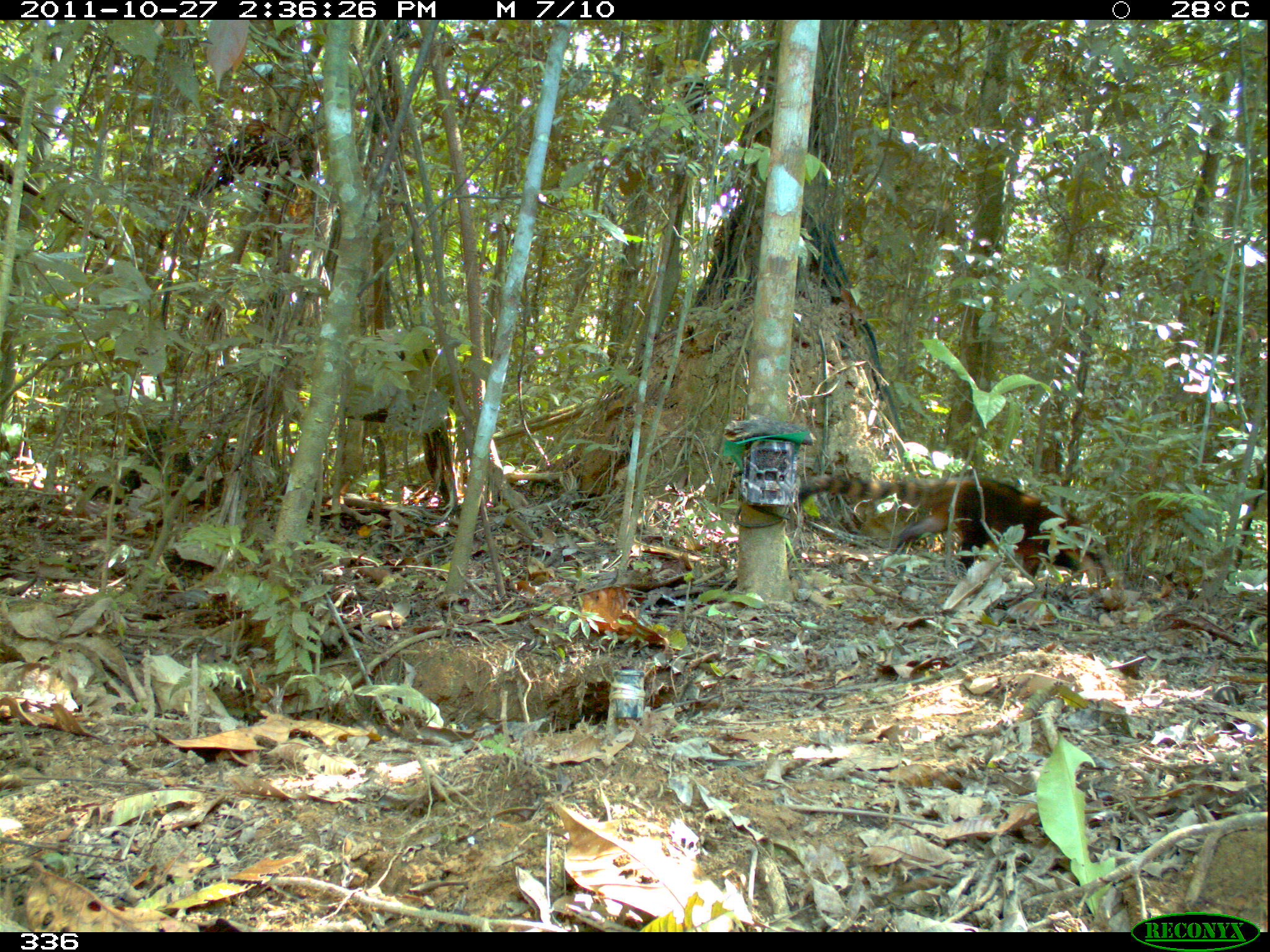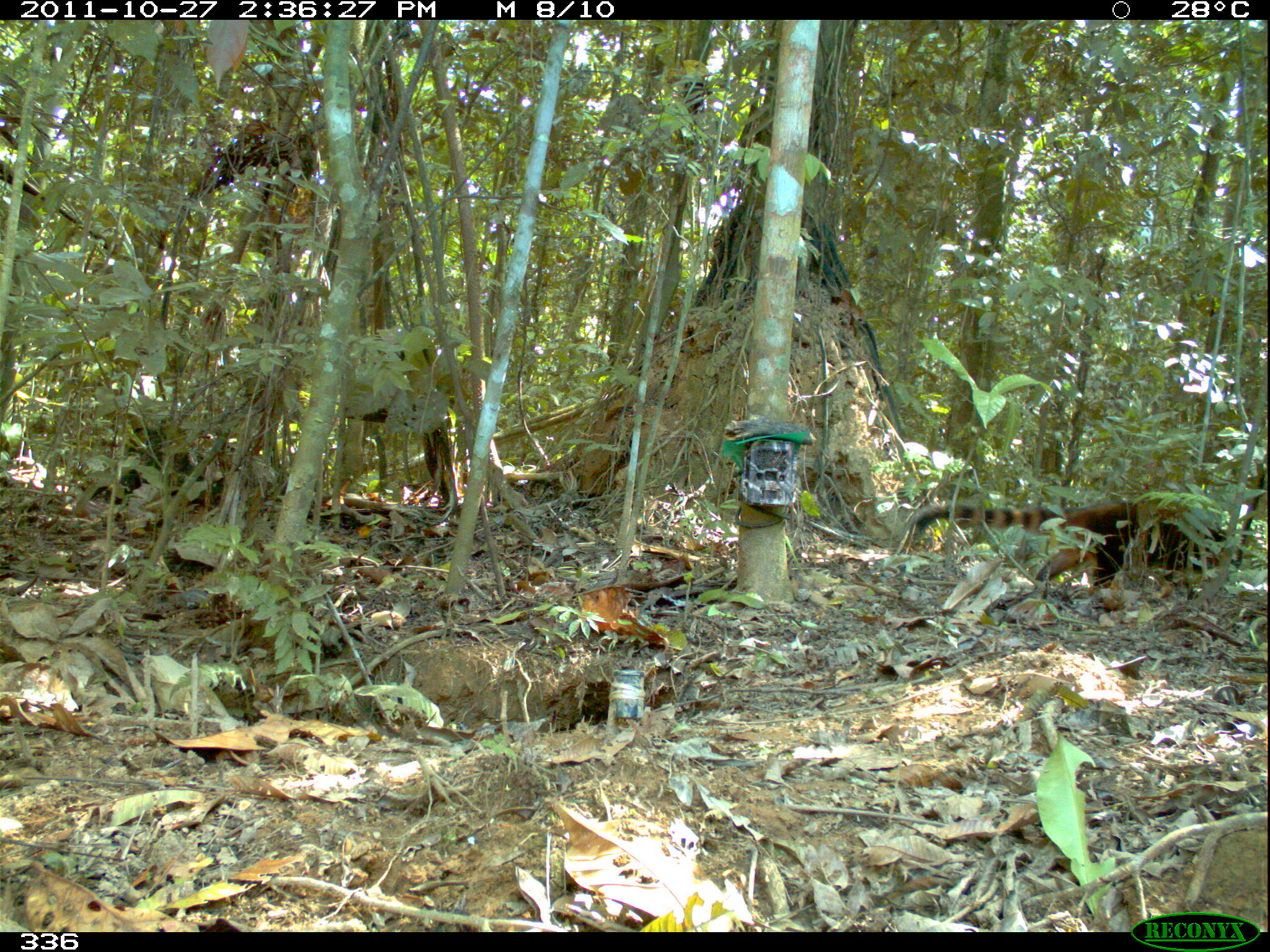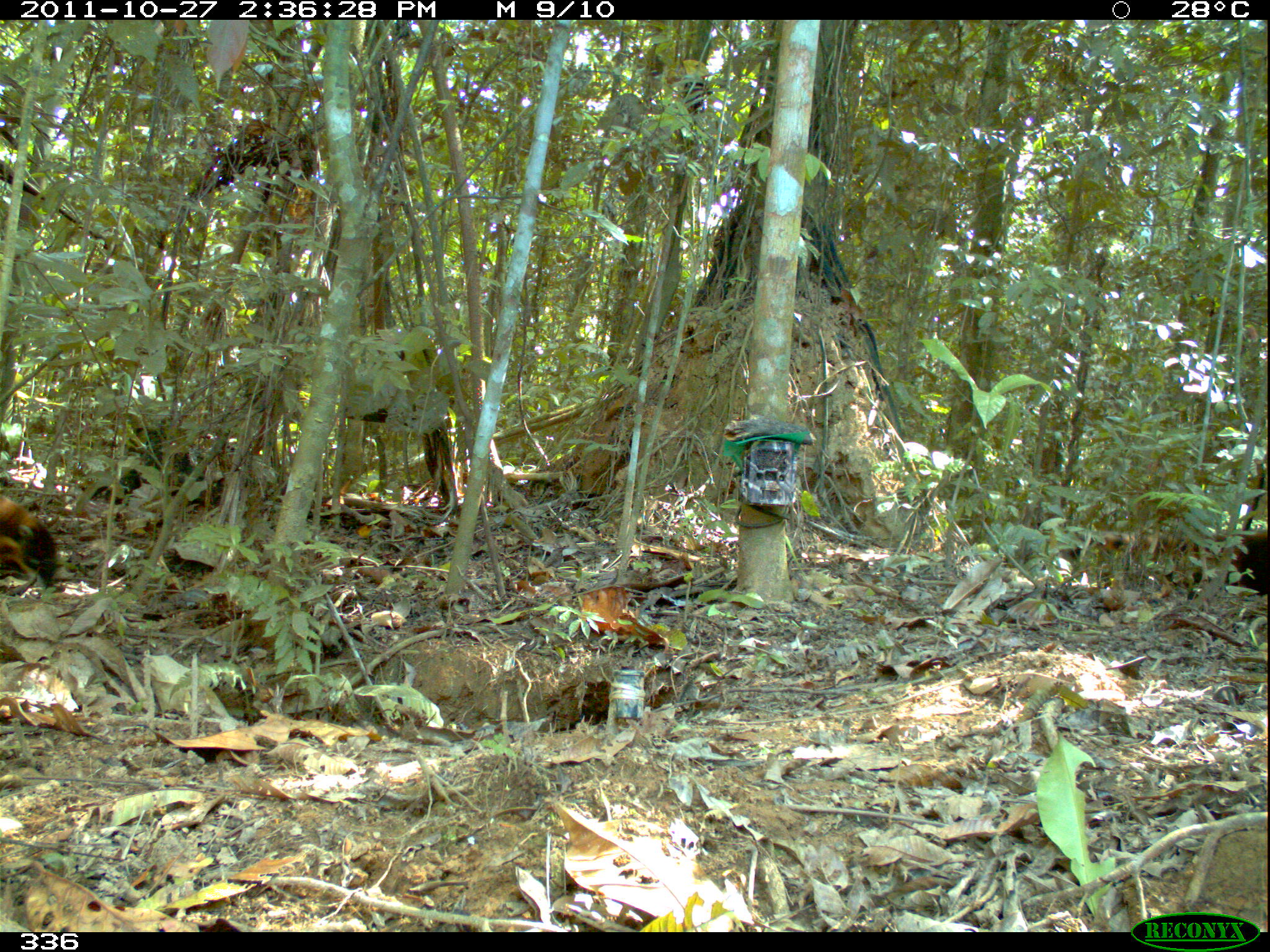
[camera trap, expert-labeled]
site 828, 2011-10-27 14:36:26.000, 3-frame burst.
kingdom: Animalia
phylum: Chordata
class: Mammalia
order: Carnivora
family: Procyonidae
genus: Nasua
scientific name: Nasua nasua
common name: south american coati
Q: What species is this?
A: Nasua nasua (south american coati).